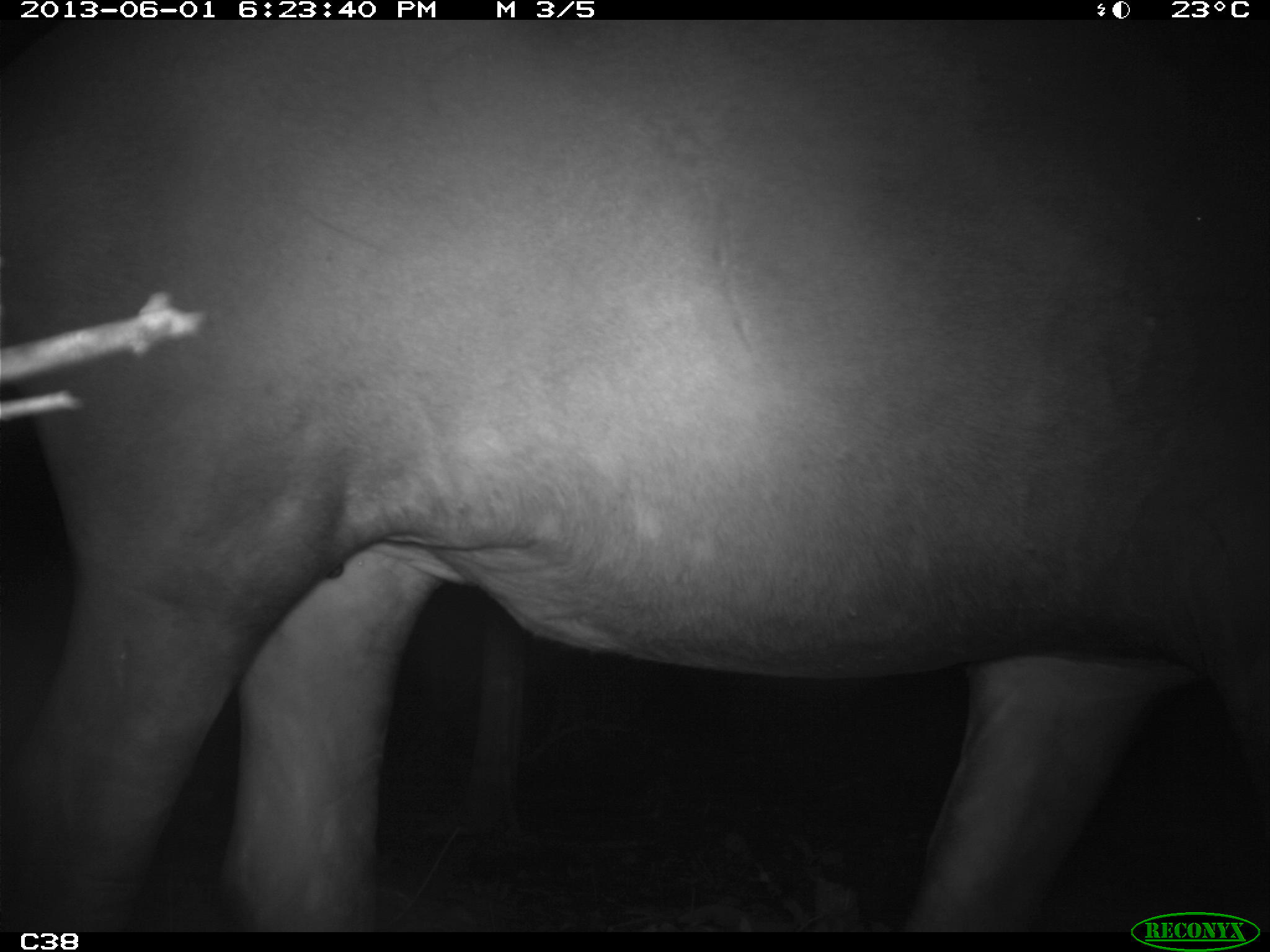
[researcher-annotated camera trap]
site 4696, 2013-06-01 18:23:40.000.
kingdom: Animalia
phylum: Chordata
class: Mammalia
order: Perissodactyla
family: Tapiridae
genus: Tapirus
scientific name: Tapirus terrestris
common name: south american tapir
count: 1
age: adult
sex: male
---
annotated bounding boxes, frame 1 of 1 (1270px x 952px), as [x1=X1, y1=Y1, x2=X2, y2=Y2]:
tapirus terrestris: [x1=1, y1=21, x2=1266, y2=933]